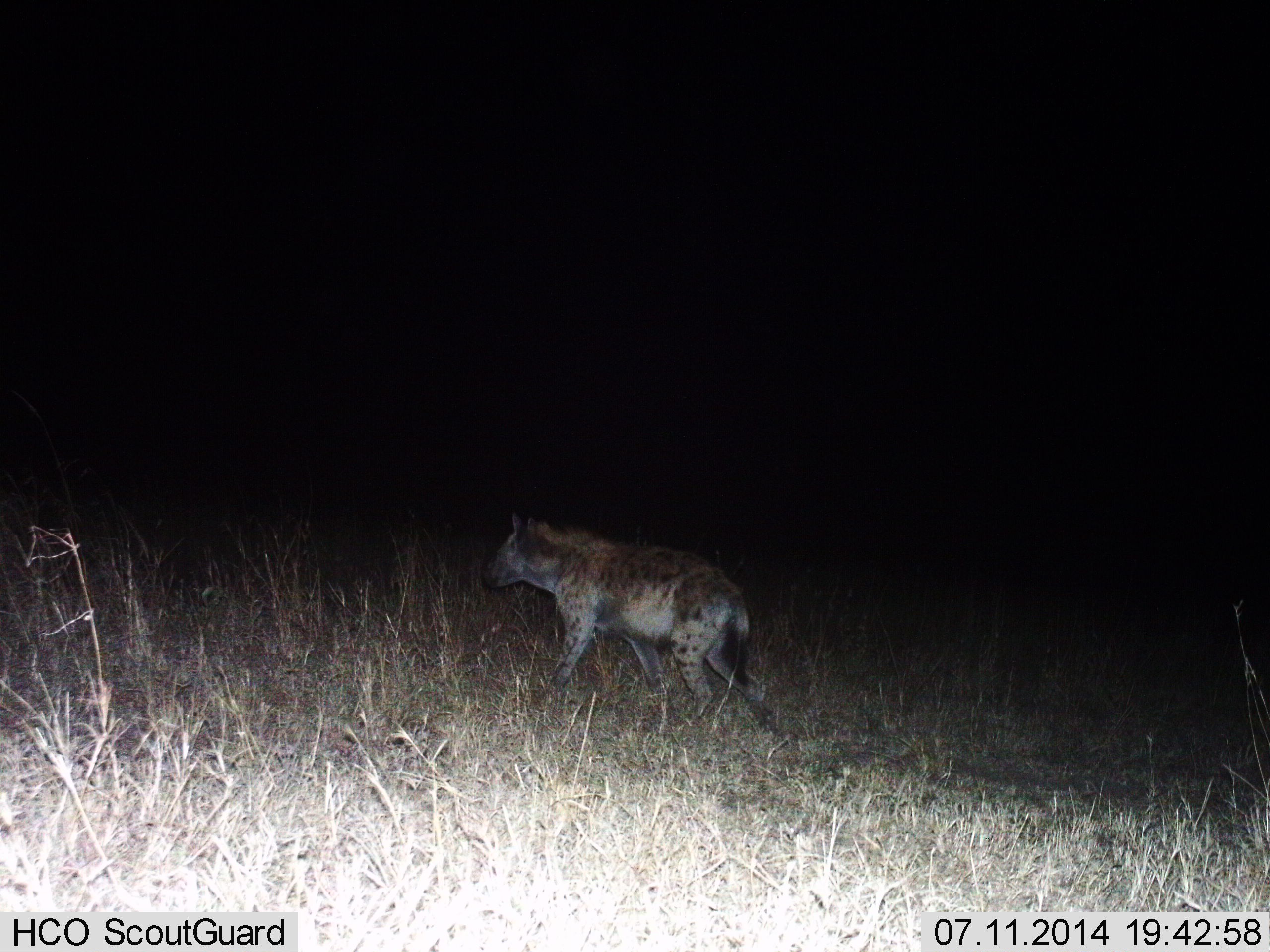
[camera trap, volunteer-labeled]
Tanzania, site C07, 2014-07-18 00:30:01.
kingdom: Animalia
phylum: Chordata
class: Mammalia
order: Carnivora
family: Hyaenidae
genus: Crocuta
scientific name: Crocuta crocuta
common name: spotted hyena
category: hyenaspotted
Hyenaspotted (spotted hyena) (Crocuta crocuta), count 1. Behavior (volunteer vote fractions): standing 40%, resting 0%, moving 60%, interacting 0%. Young present (vote fraction): 0%. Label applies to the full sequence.